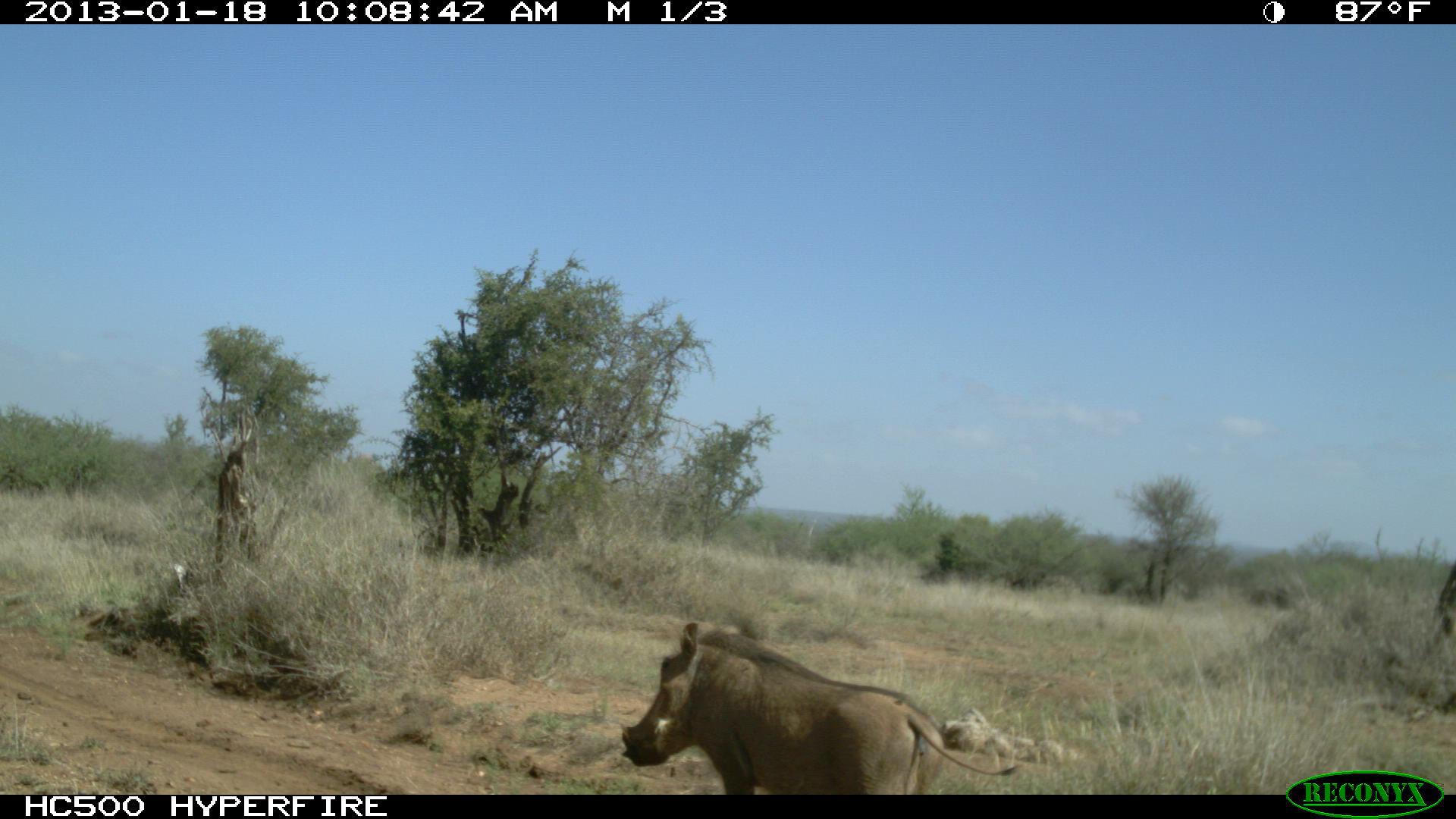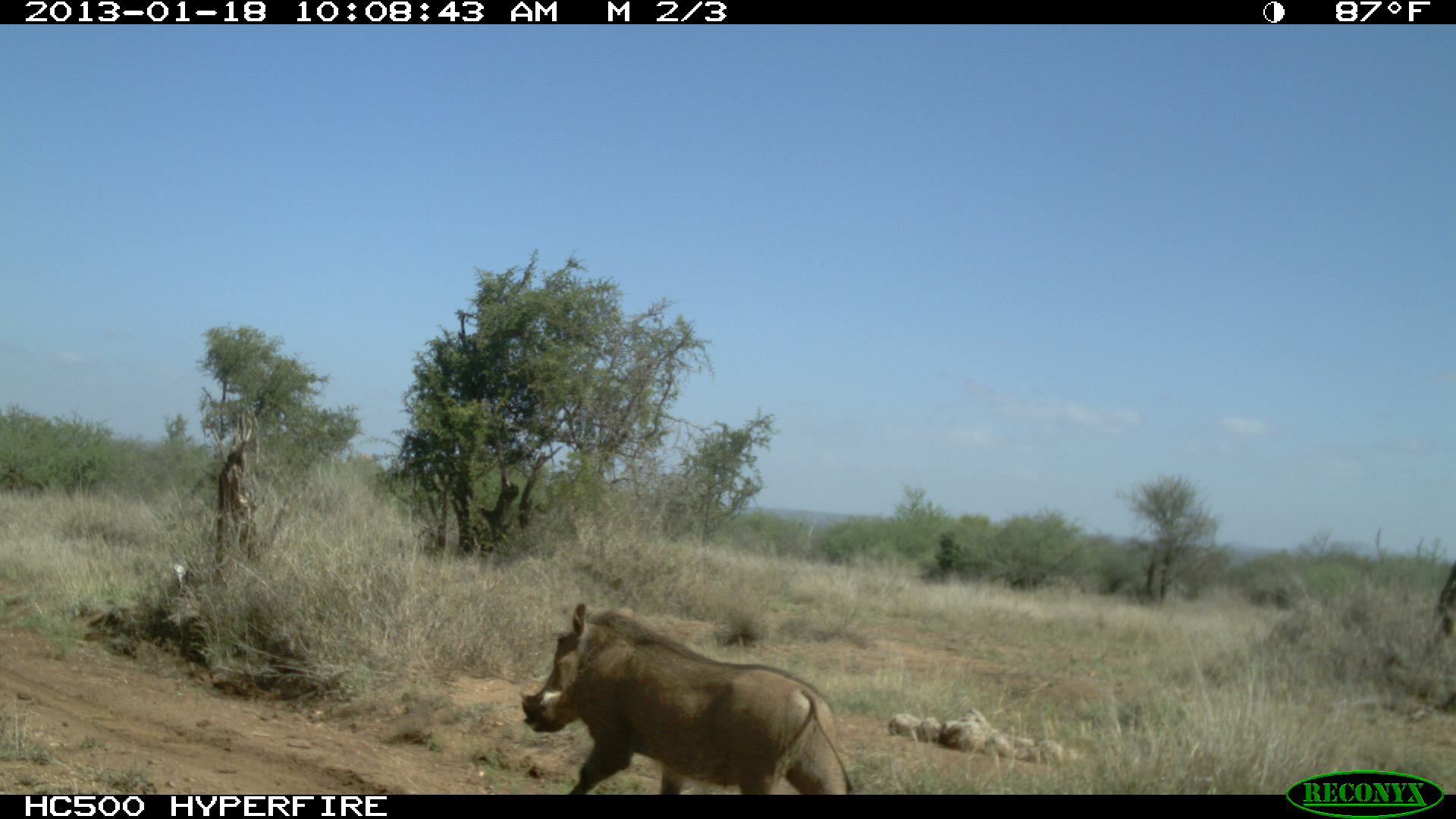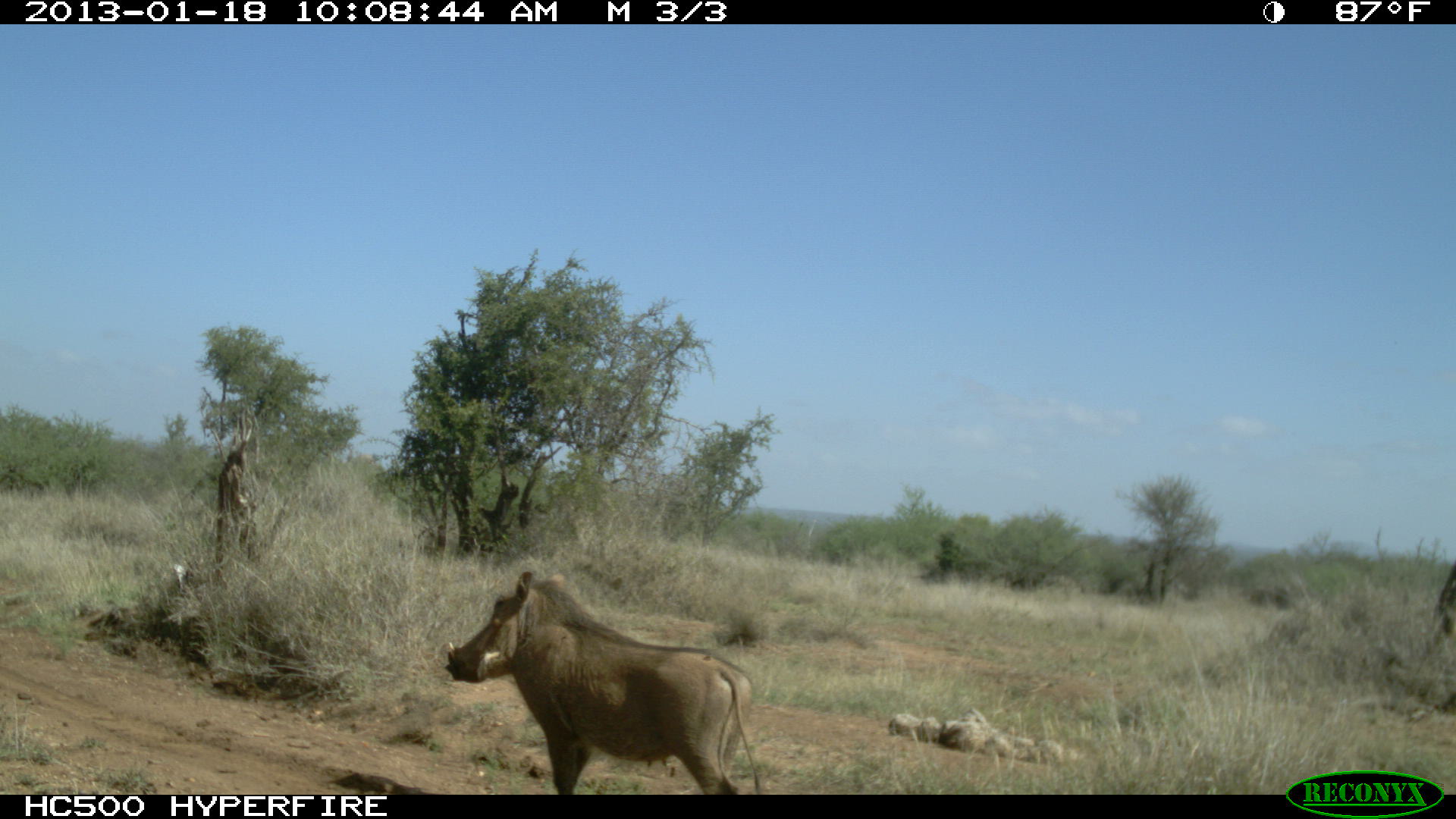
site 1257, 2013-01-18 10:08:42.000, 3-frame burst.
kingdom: Animalia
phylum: Chordata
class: Mammalia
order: Artiodactyla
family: Suidae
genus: Phacochoerus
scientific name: Phacochoerus africanus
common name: common warthog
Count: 1.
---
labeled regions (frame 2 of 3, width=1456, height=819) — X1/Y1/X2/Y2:
phacochoerus africanus: 520/603/851/794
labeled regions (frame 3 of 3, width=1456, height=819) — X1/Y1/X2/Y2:
phacochoerus africanus: 443/571/764/793